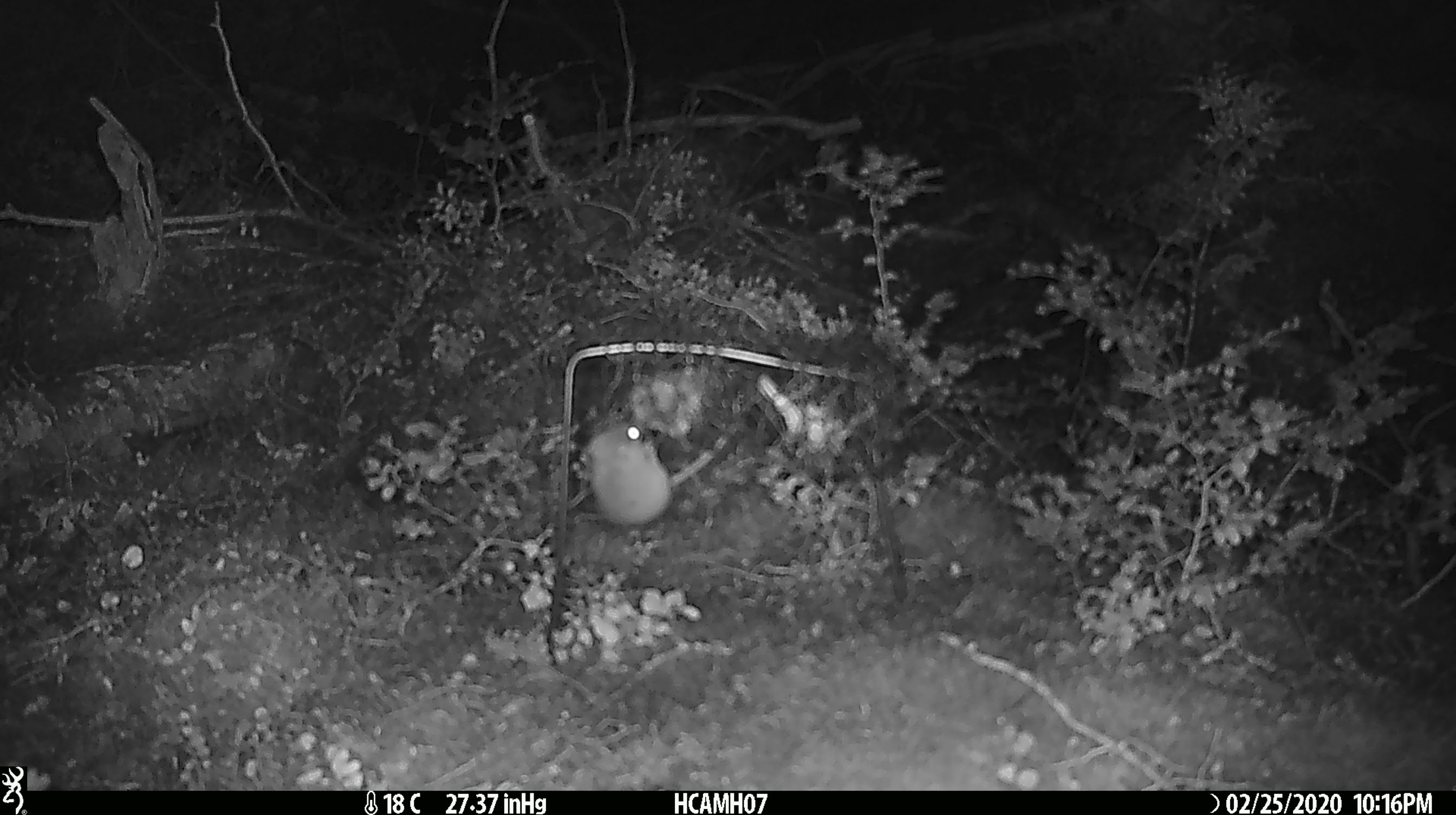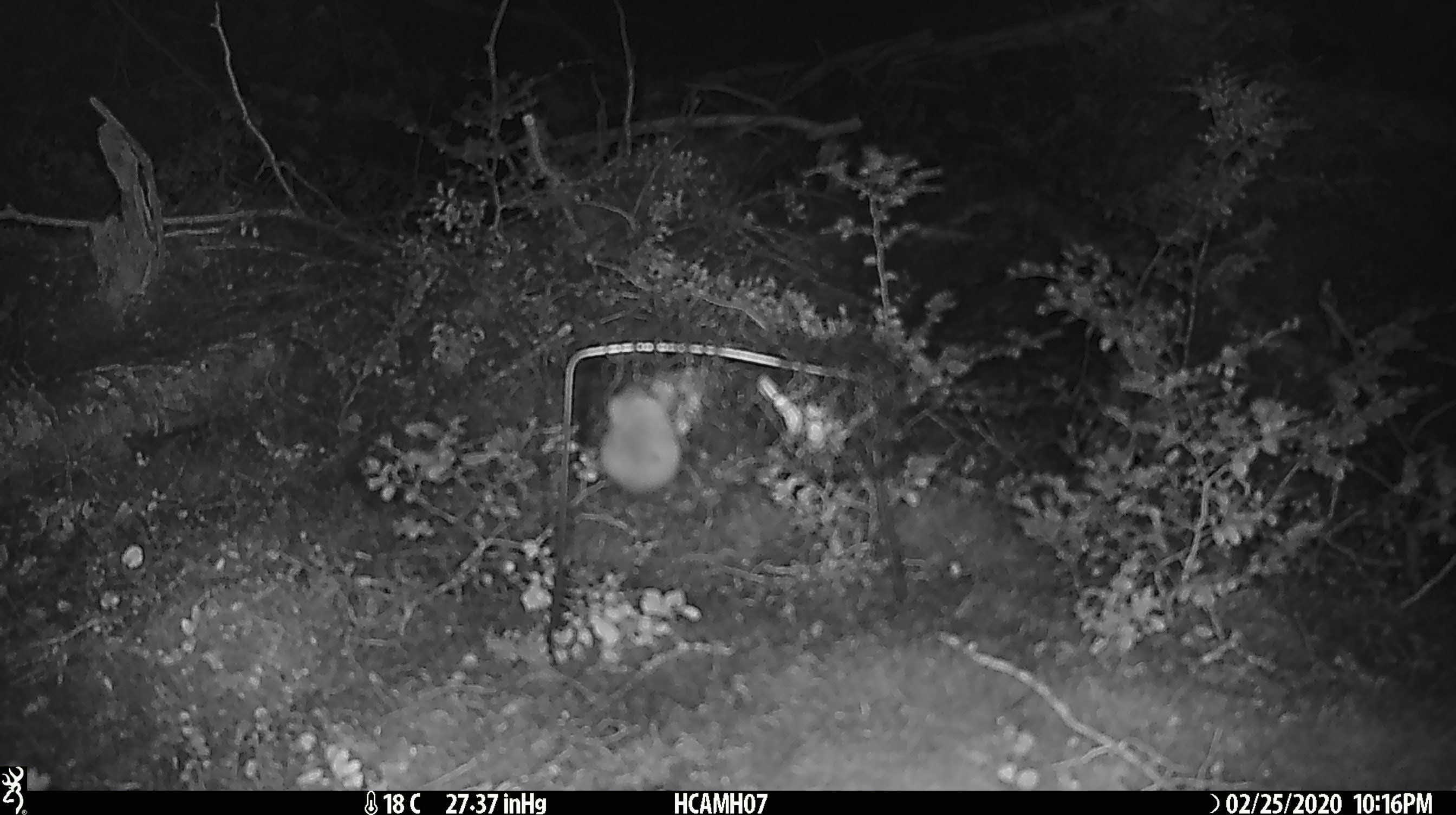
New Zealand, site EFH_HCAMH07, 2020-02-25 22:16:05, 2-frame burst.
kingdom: Animalia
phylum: Chordata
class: Mammalia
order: Rodentia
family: Muridae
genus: Mus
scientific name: Mus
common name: mouse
Mouse (Mus).